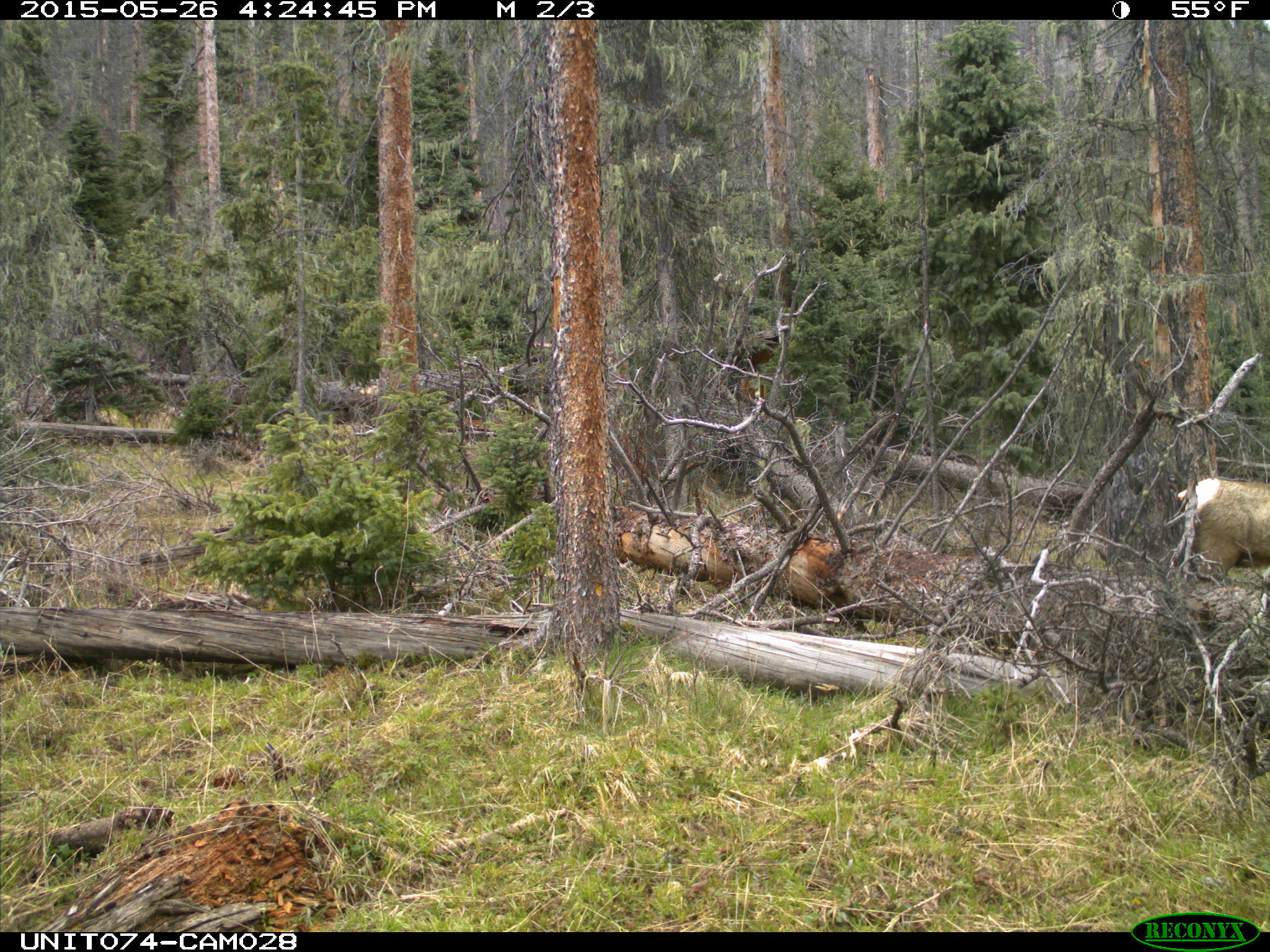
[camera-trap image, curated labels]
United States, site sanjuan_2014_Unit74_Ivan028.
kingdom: Animalia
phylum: Chordata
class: Mammalia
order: Artiodactyla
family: Cervidae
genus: Cervus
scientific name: Cervus elaphus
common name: red deer